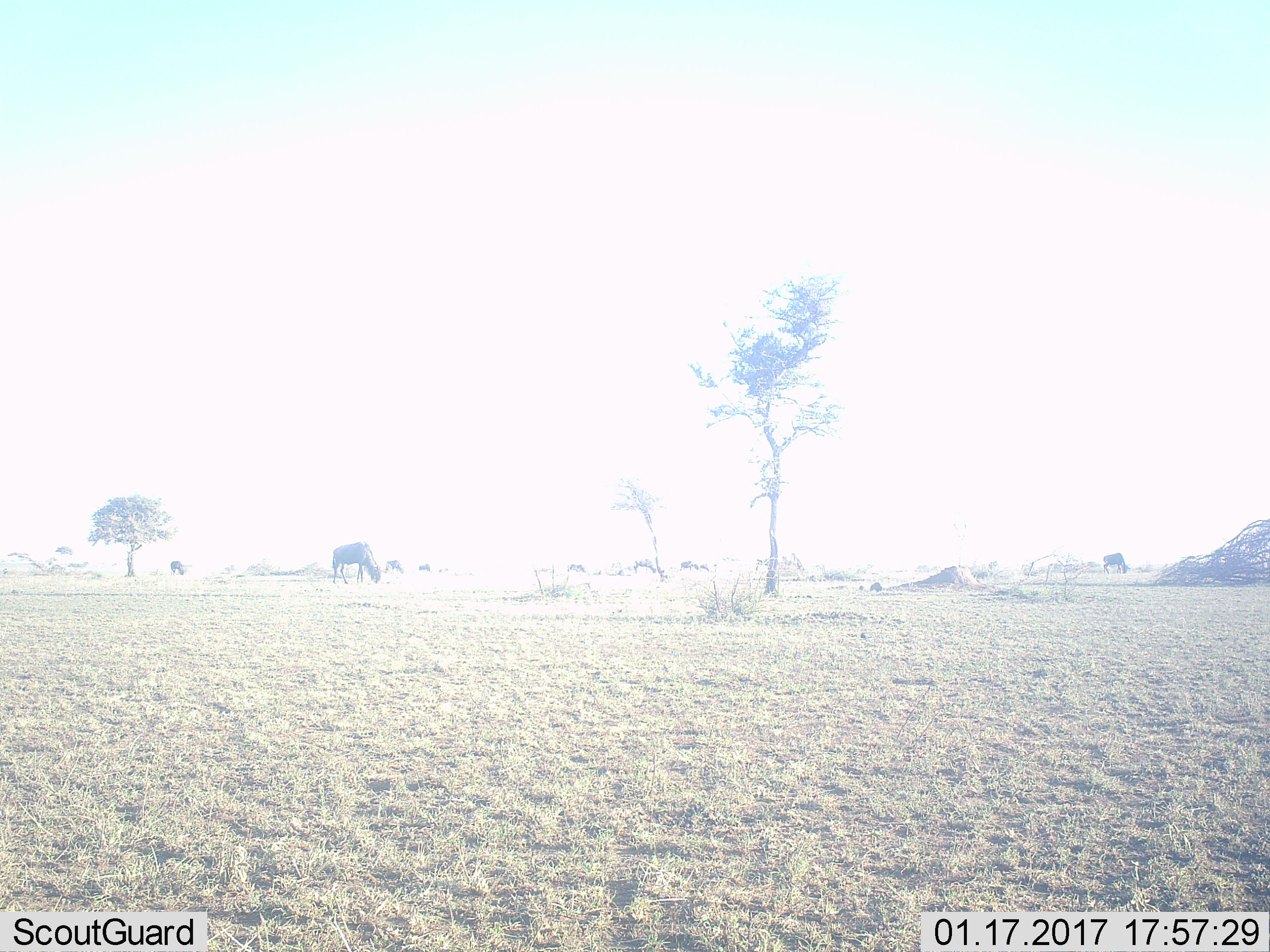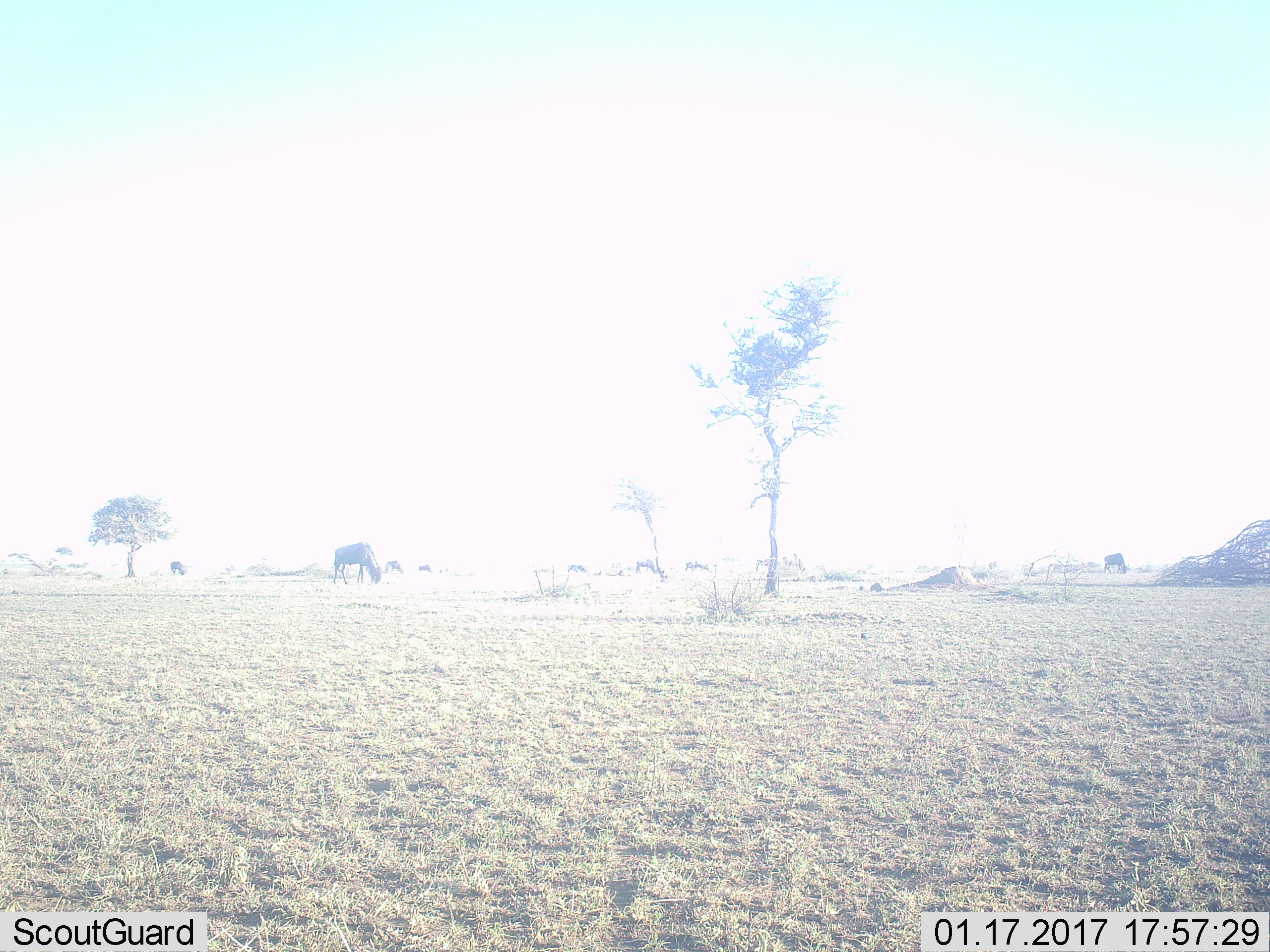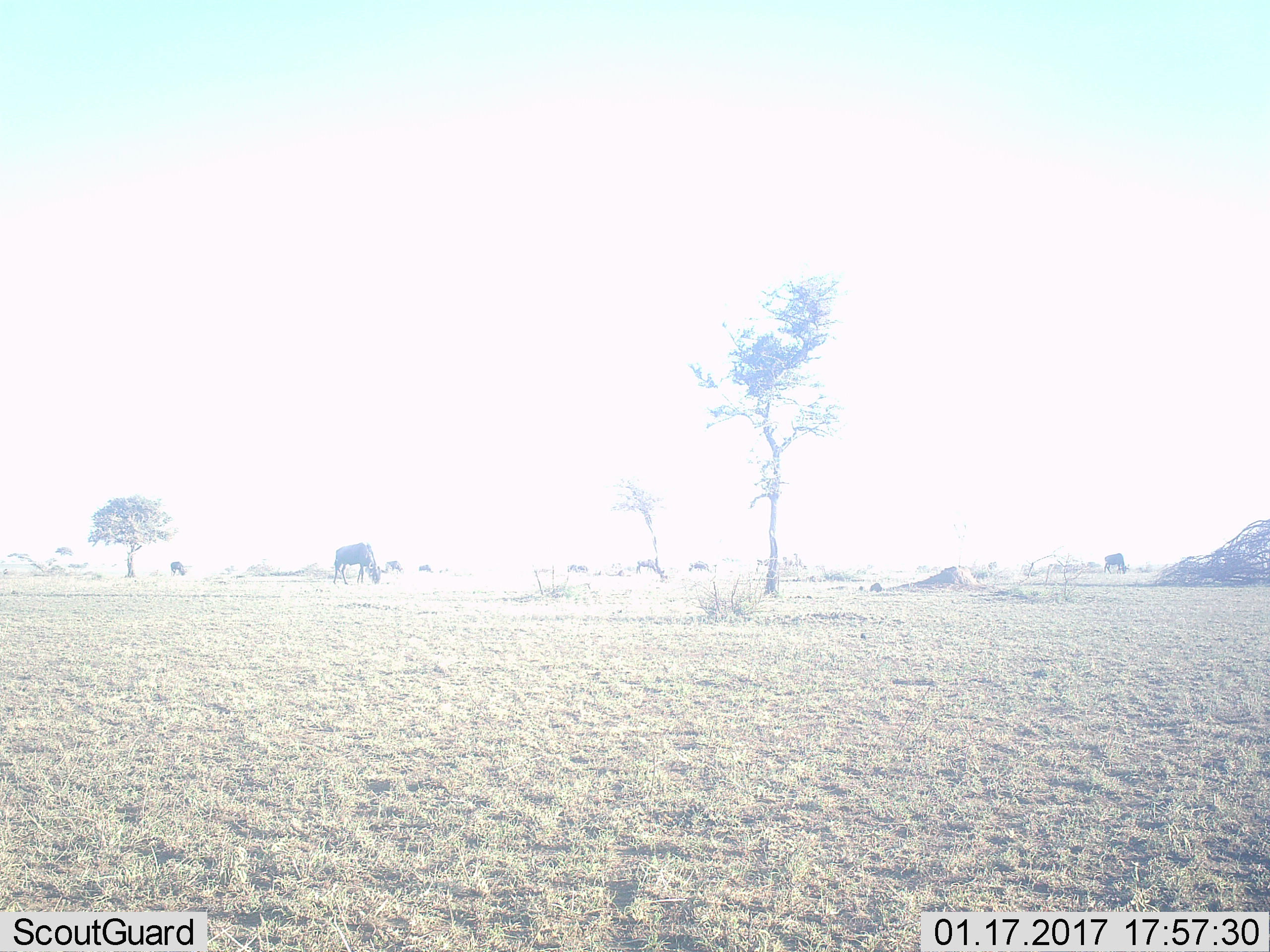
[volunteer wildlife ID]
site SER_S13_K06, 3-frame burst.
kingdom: Animalia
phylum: Chordata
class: Mammalia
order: Artiodactyla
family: Bovidae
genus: Connochaetes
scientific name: Connochaetes taurinus taurinus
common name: blue wildebeest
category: wildebeestblue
Wildebeestblue (blue wildebeest) (Connochaetes taurinus taurinus), count 4. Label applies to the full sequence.